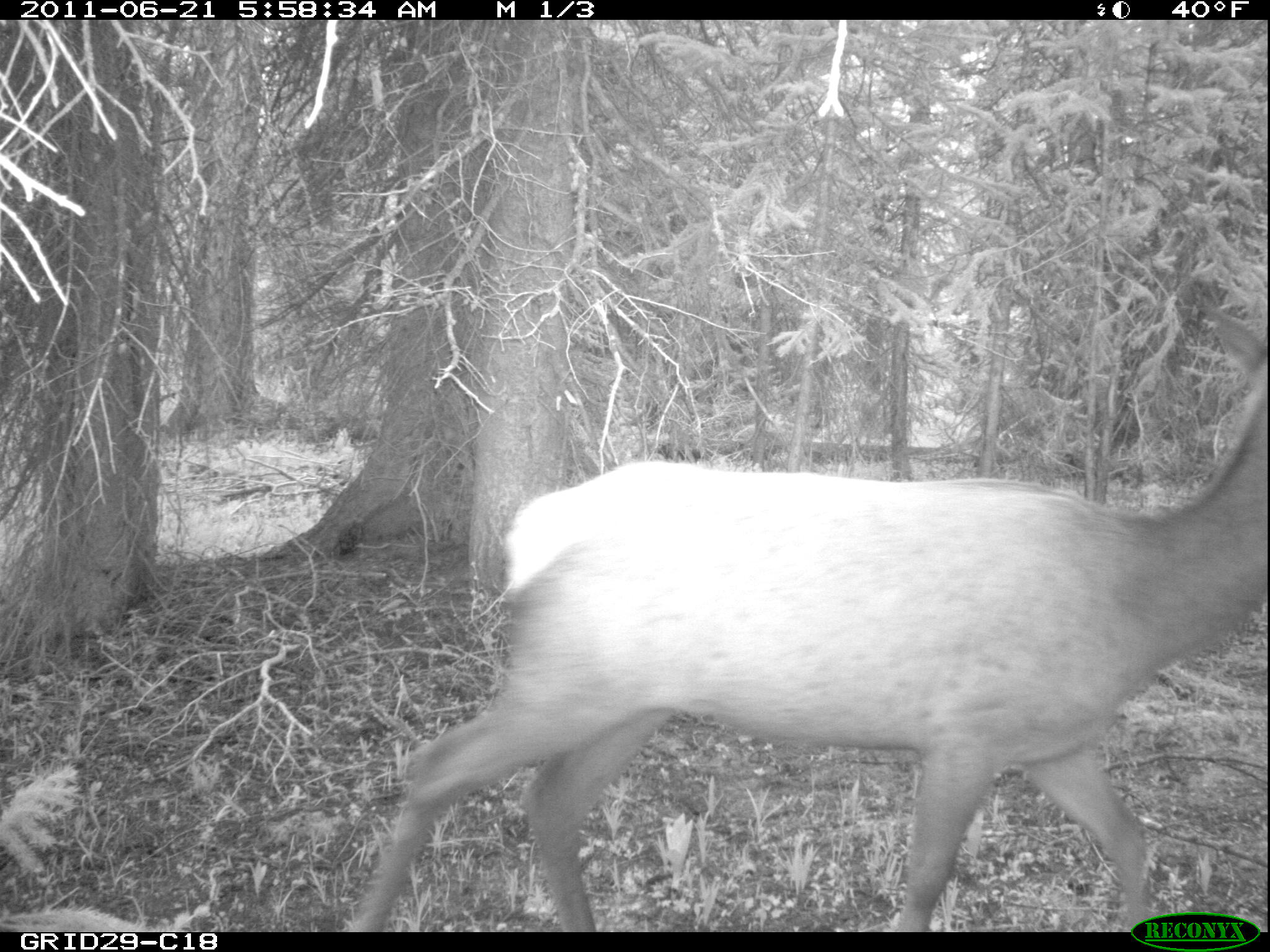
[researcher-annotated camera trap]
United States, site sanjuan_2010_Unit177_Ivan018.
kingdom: Animalia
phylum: Chordata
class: Mammalia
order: Artiodactyla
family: Cervidae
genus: Cervus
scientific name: Cervus elaphus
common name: red deer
Cervus elaphus (red deer).